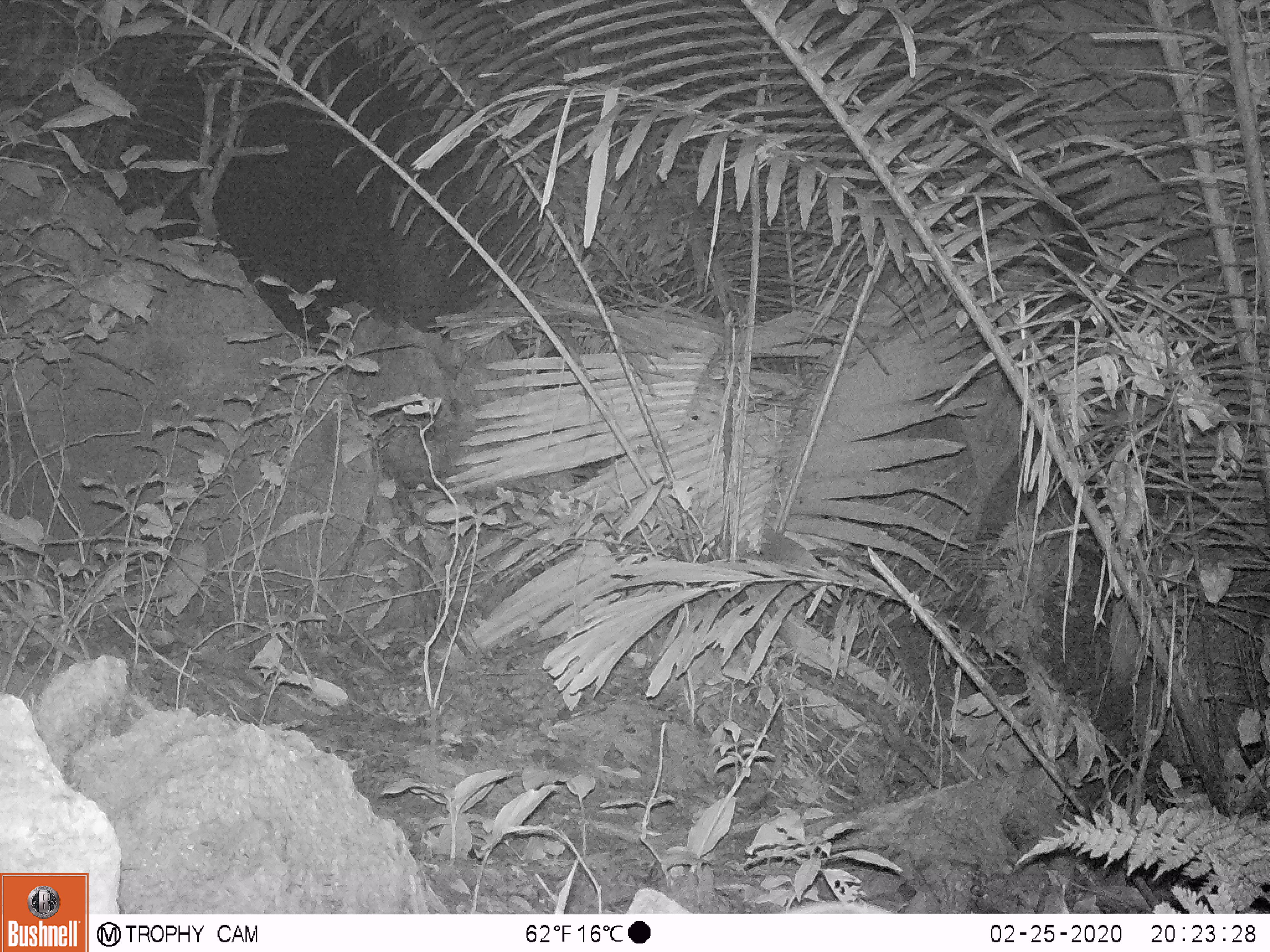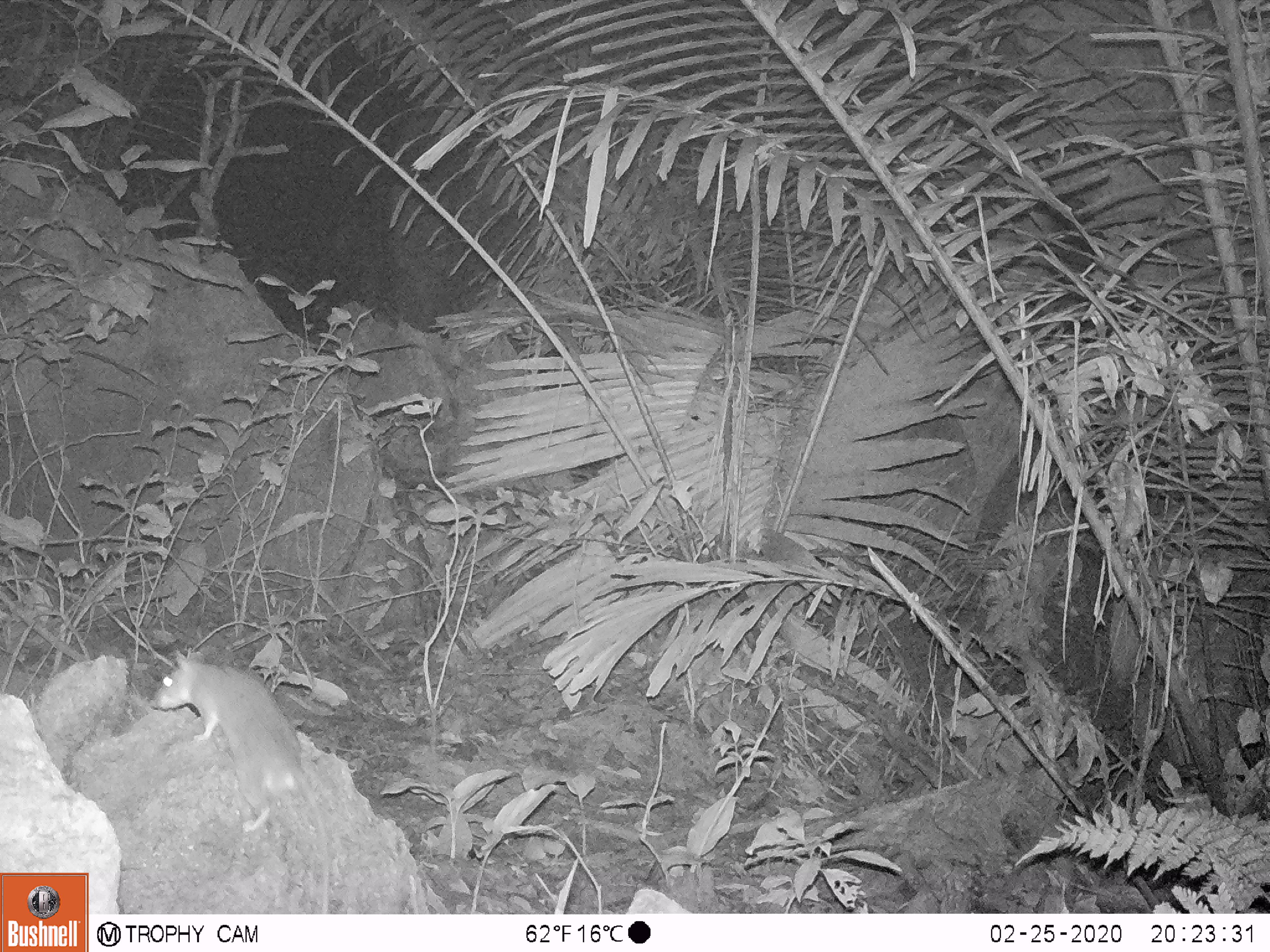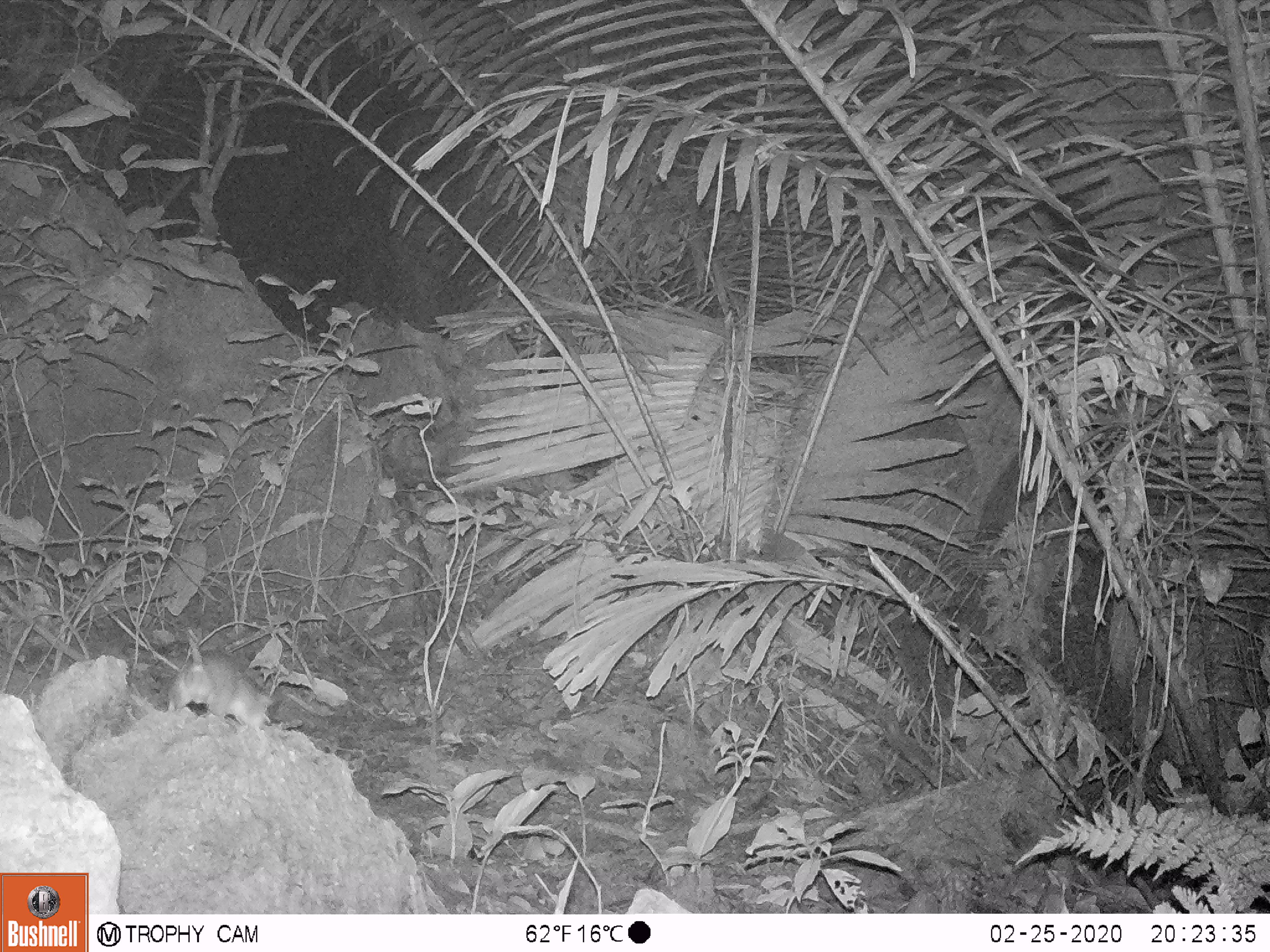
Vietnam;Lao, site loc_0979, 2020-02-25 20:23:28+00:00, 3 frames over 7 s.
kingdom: Animalia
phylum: Chordata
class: Mammalia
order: Rodentia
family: Muridae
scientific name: Muridae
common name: old-world mice and rats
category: unidentified murid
Unidentified murid (old-world mice and rats) (Muridae). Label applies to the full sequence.